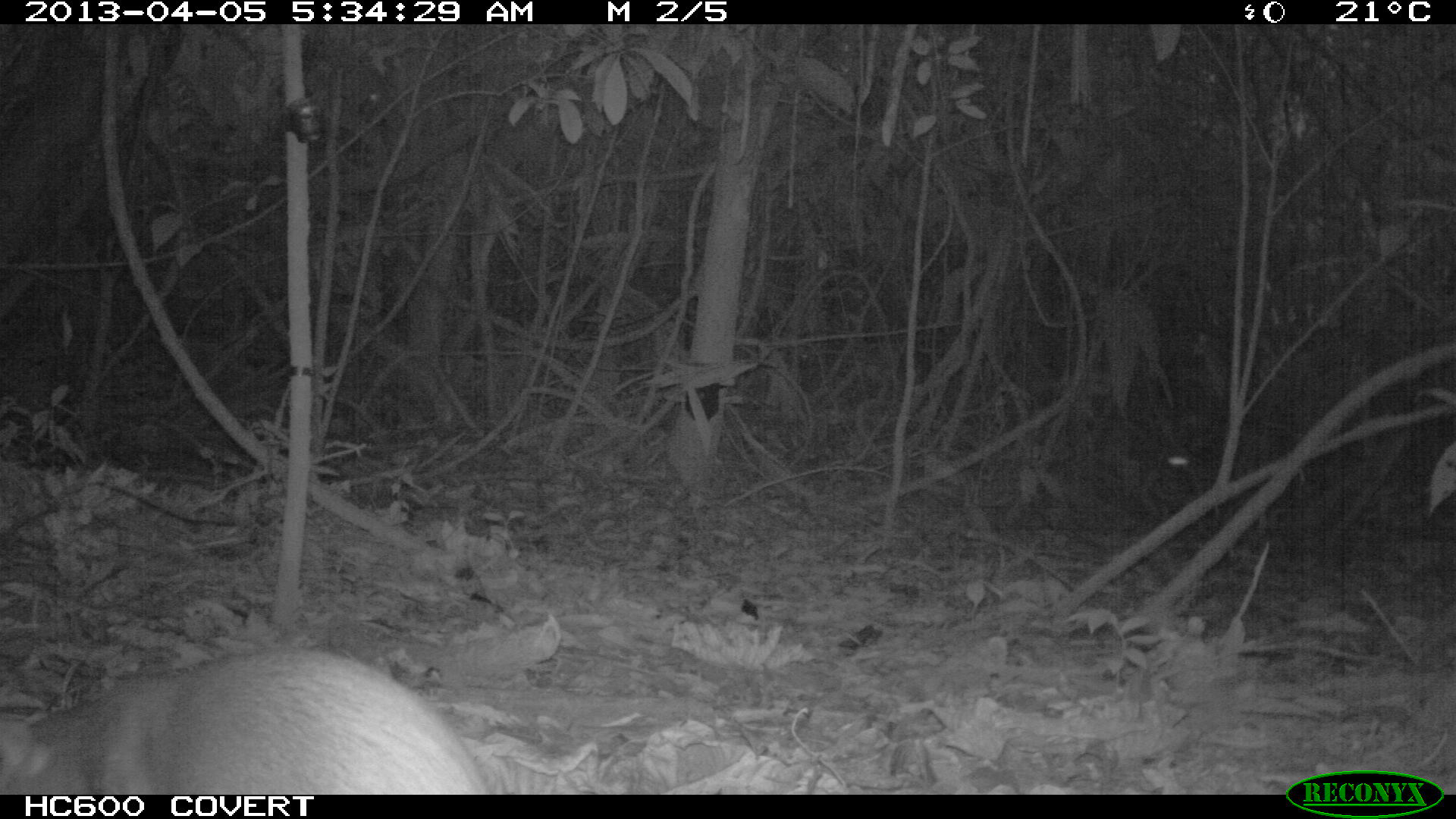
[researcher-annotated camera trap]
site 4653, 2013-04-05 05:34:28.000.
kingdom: Animalia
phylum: Chordata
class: Mammalia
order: Rodentia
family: Dasyproctidae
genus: Dasyprocta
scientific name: Dasyprocta leporina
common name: red-rumped agouti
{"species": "Dasyprocta leporina (red-rumped agouti)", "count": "1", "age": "adult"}